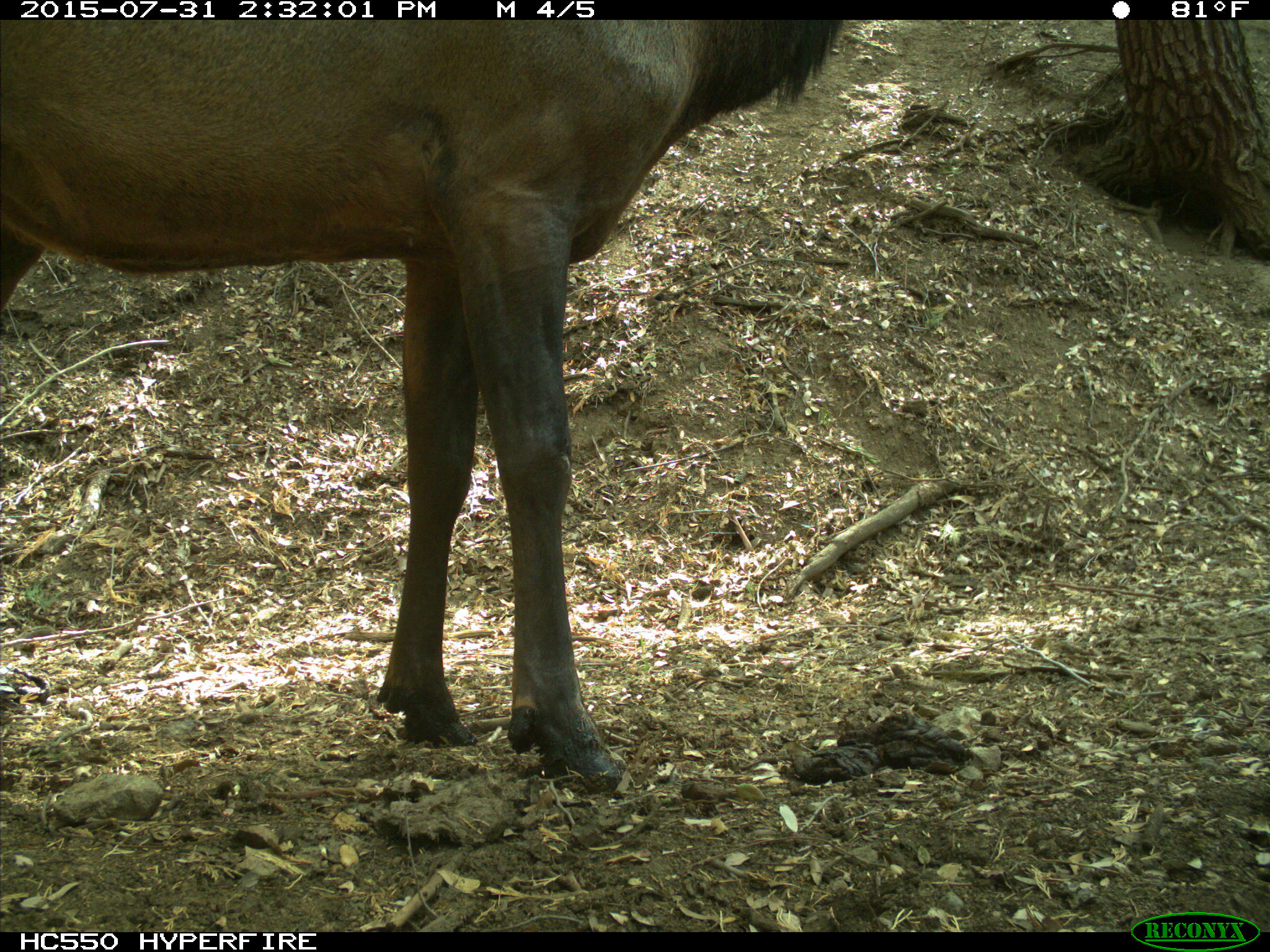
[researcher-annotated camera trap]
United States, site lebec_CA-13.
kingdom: Animalia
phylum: Chordata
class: Mammalia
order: Artiodactyla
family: Cervidae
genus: Cervus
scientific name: Cervus canadensis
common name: elk